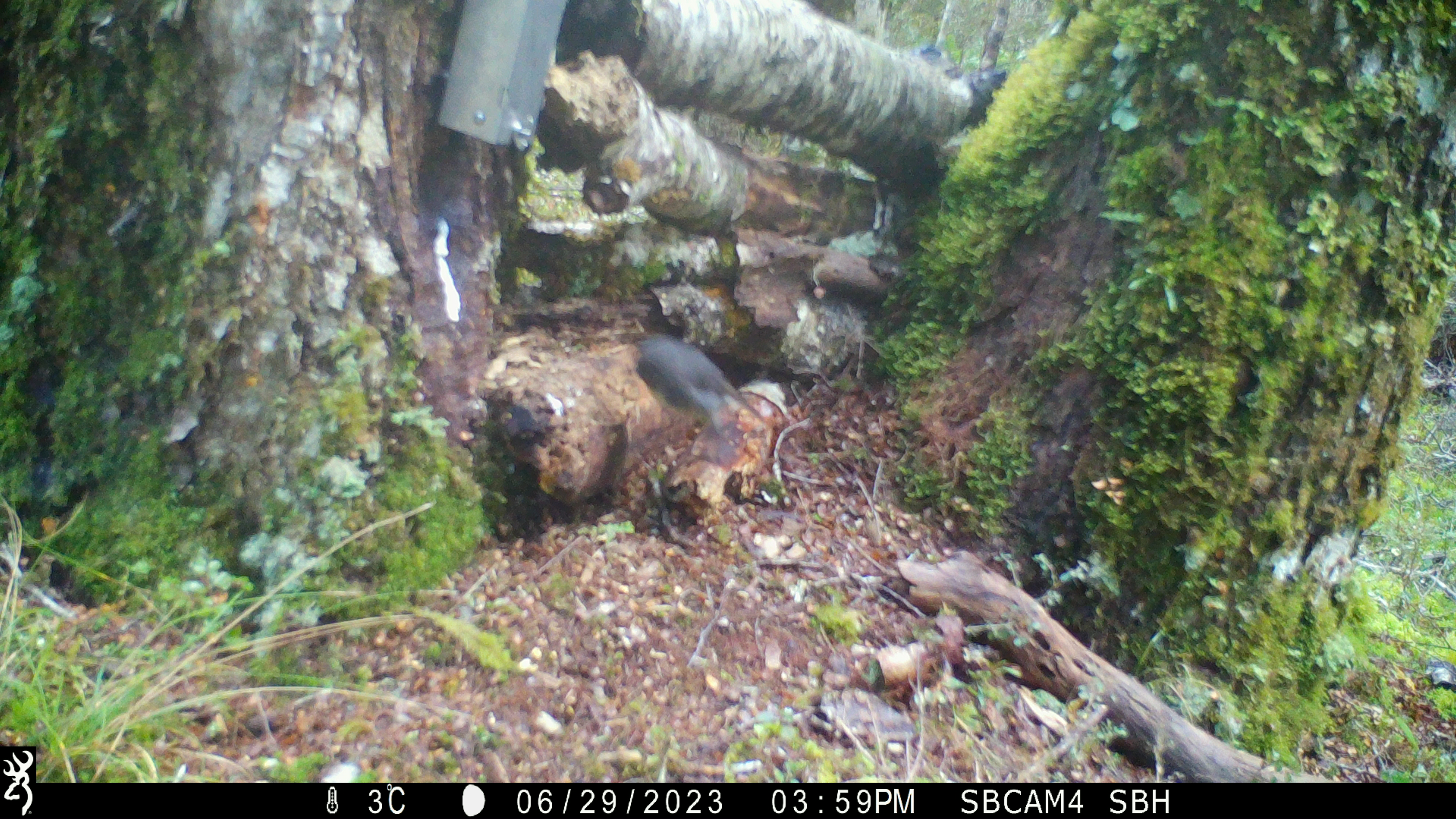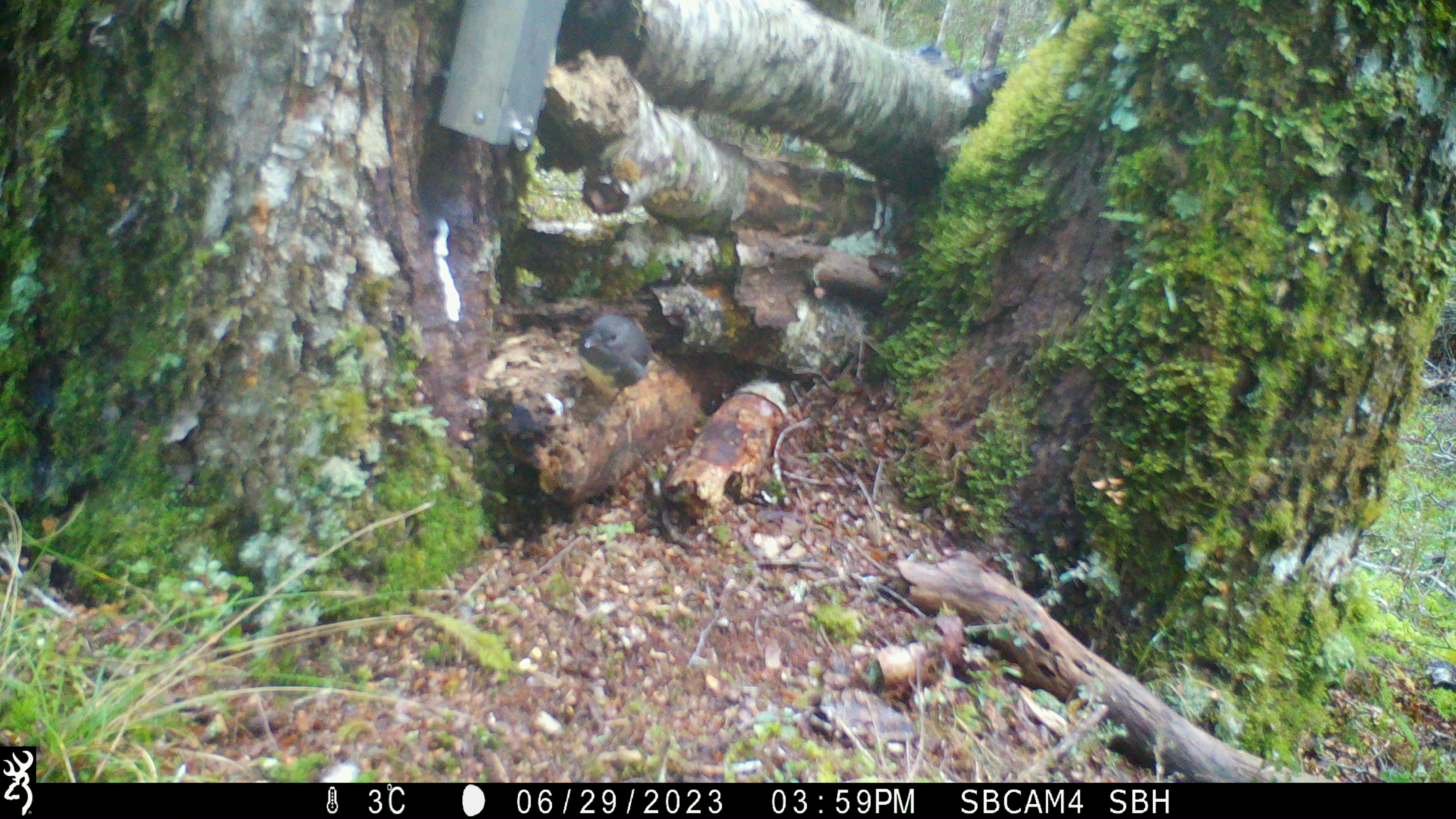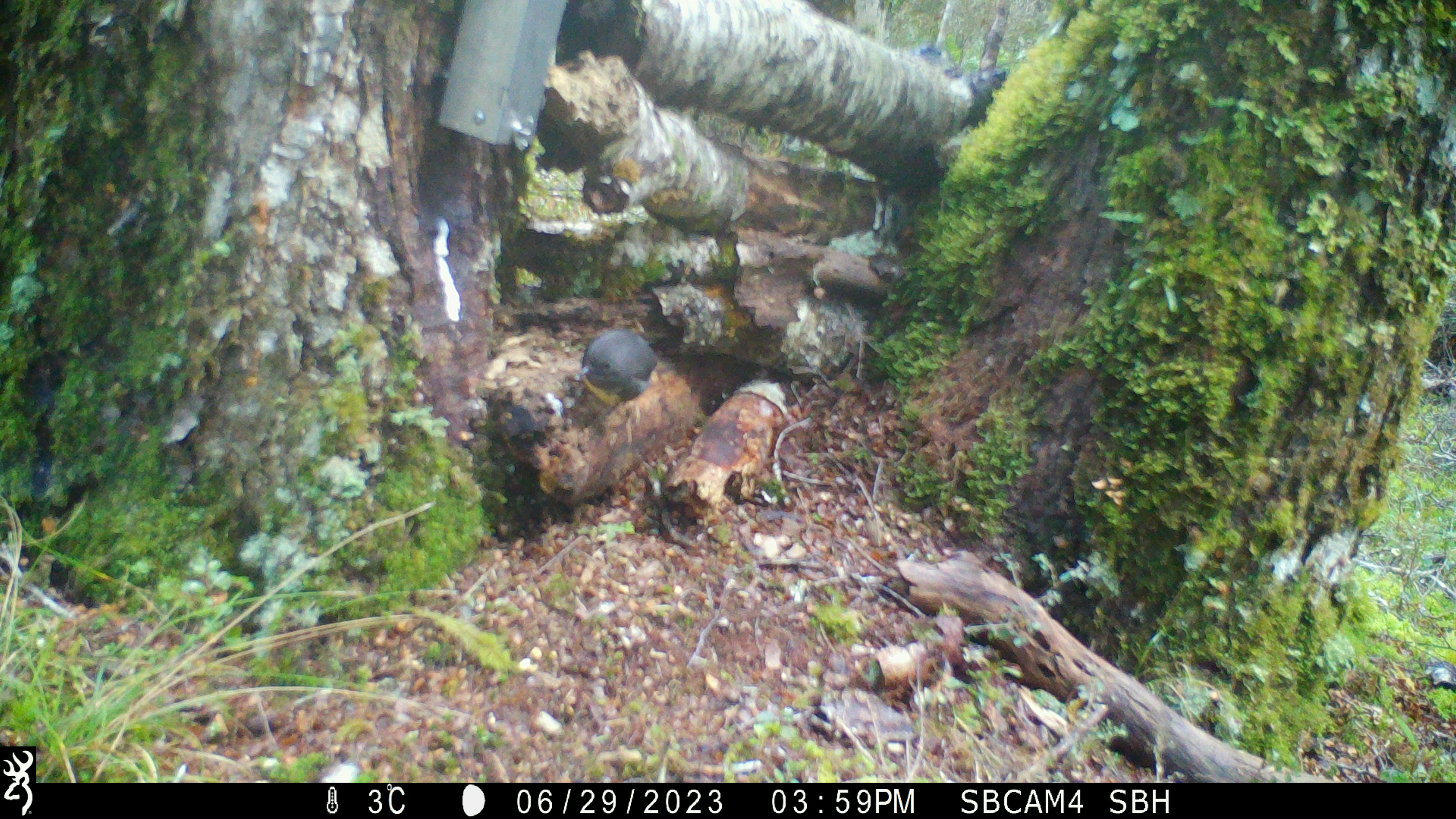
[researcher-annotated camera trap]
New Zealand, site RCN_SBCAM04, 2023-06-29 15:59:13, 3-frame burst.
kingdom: Animalia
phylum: Chordata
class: Aves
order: Passeriformes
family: Petroicidae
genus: Petroica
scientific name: Petroica australis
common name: new zealand robin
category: robin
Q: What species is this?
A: Robin (new zealand robin) (Petroica australis).